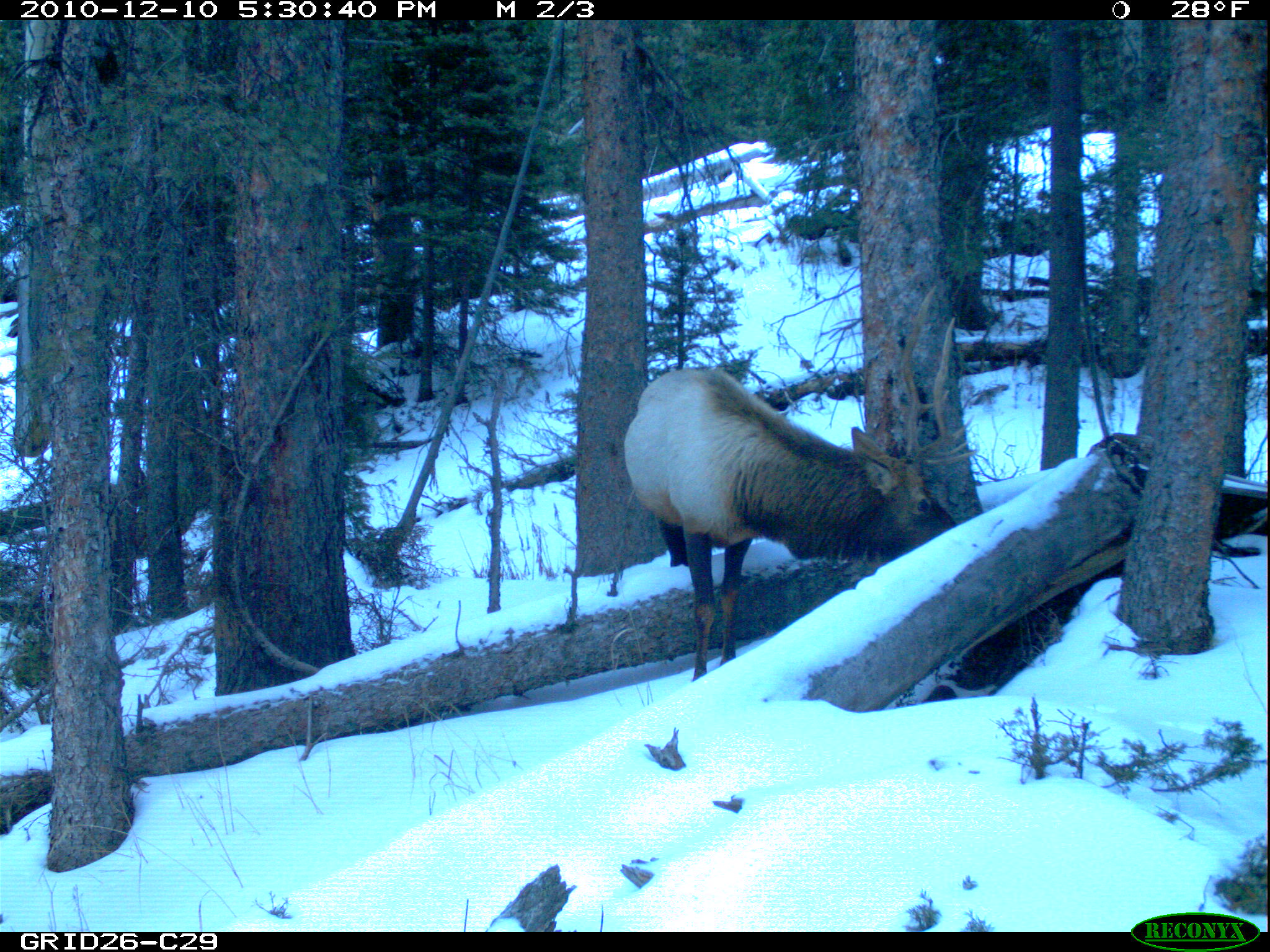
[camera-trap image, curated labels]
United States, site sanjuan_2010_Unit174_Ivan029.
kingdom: Animalia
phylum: Chordata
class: Mammalia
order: Artiodactyla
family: Cervidae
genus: Cervus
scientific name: Cervus elaphus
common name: red deer